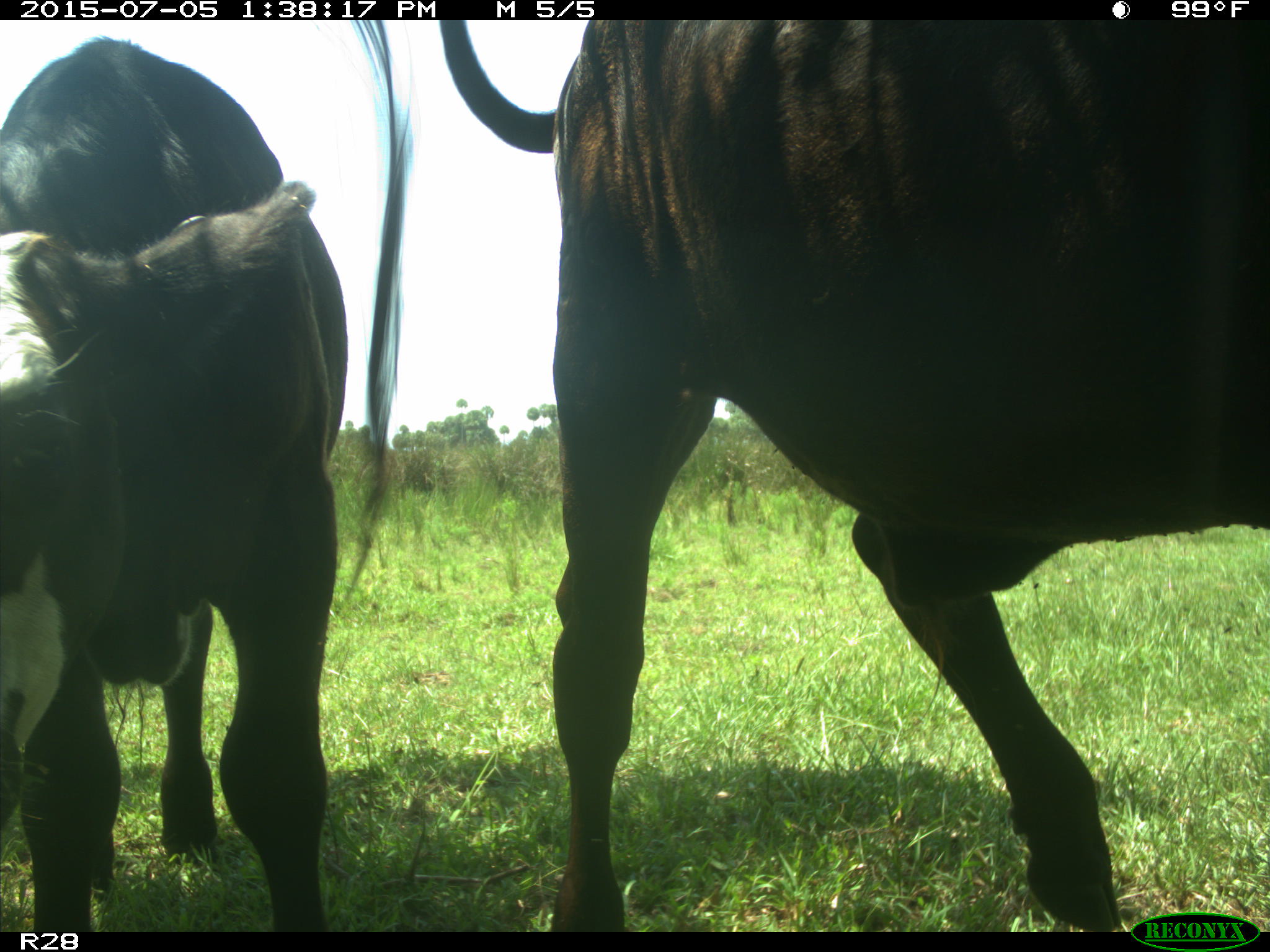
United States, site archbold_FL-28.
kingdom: Animalia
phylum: Chordata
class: Mammalia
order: Artiodactyla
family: Bovidae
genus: Bos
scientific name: Bos taurus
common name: domestic cow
Bos taurus (domestic cow).